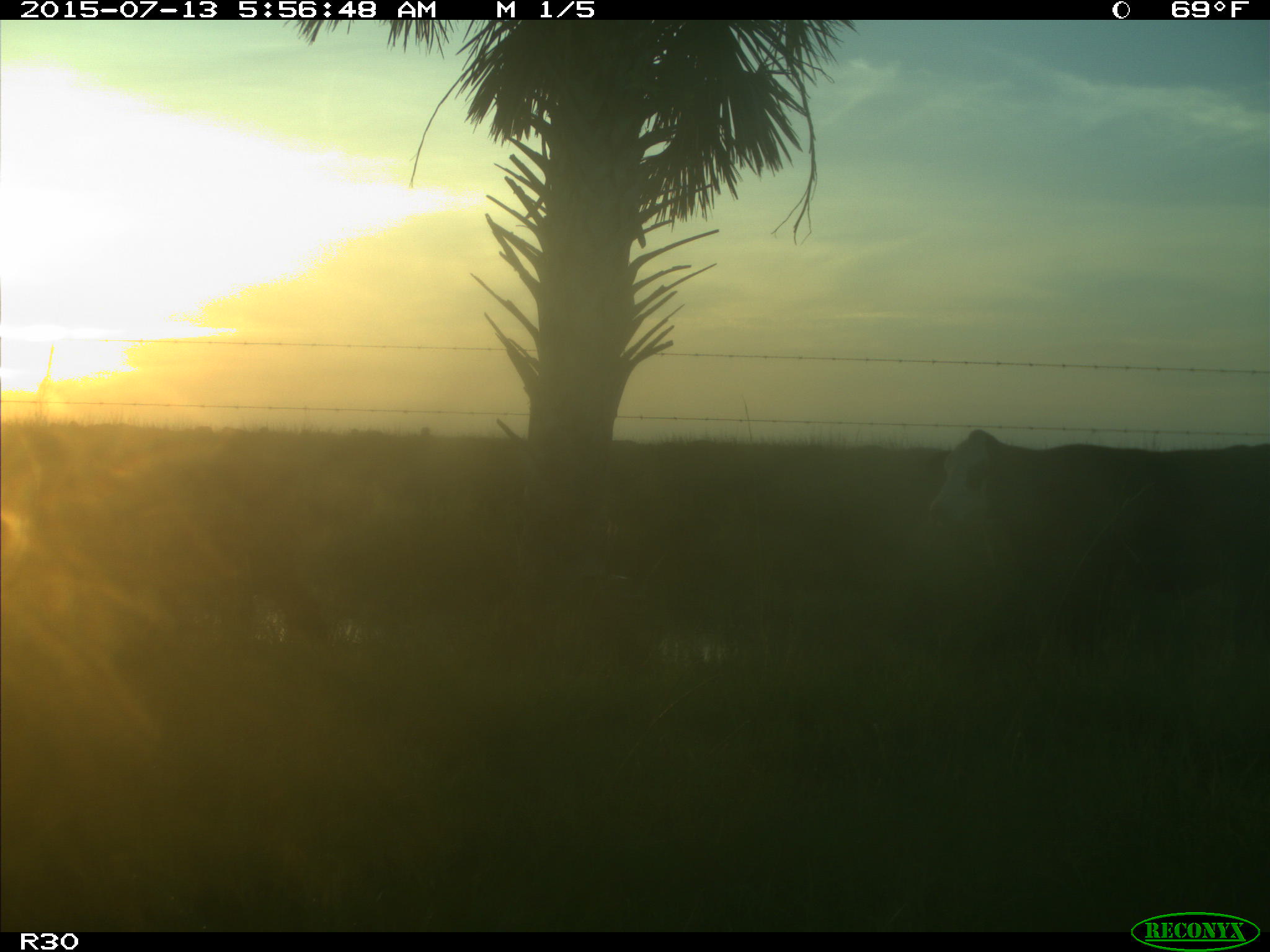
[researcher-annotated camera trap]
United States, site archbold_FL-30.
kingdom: Animalia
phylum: Chordata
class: Mammalia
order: Artiodactyla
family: Bovidae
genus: Bos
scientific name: Bos taurus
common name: domestic cow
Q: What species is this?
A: Bos taurus (domestic cow).